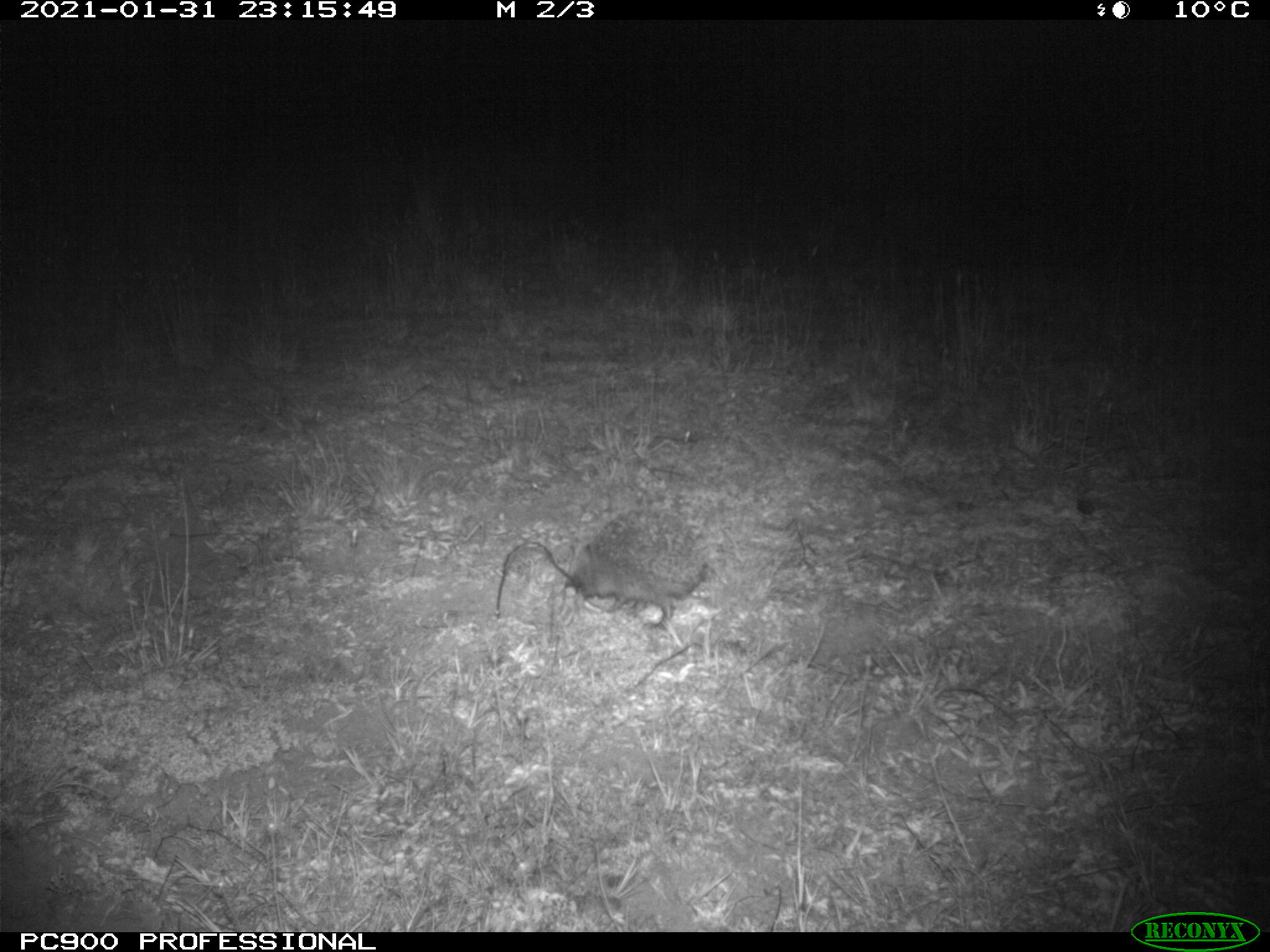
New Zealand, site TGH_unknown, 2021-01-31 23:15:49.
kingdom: Animalia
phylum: Chordata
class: Mammalia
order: Eulipotyphla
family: Erinaceidae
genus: Erinaceus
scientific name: Erinaceus europaeus europaeus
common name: european hedgehog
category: hedgehog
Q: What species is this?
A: Hedgehog (european hedgehog) (Erinaceus europaeus europaeus).